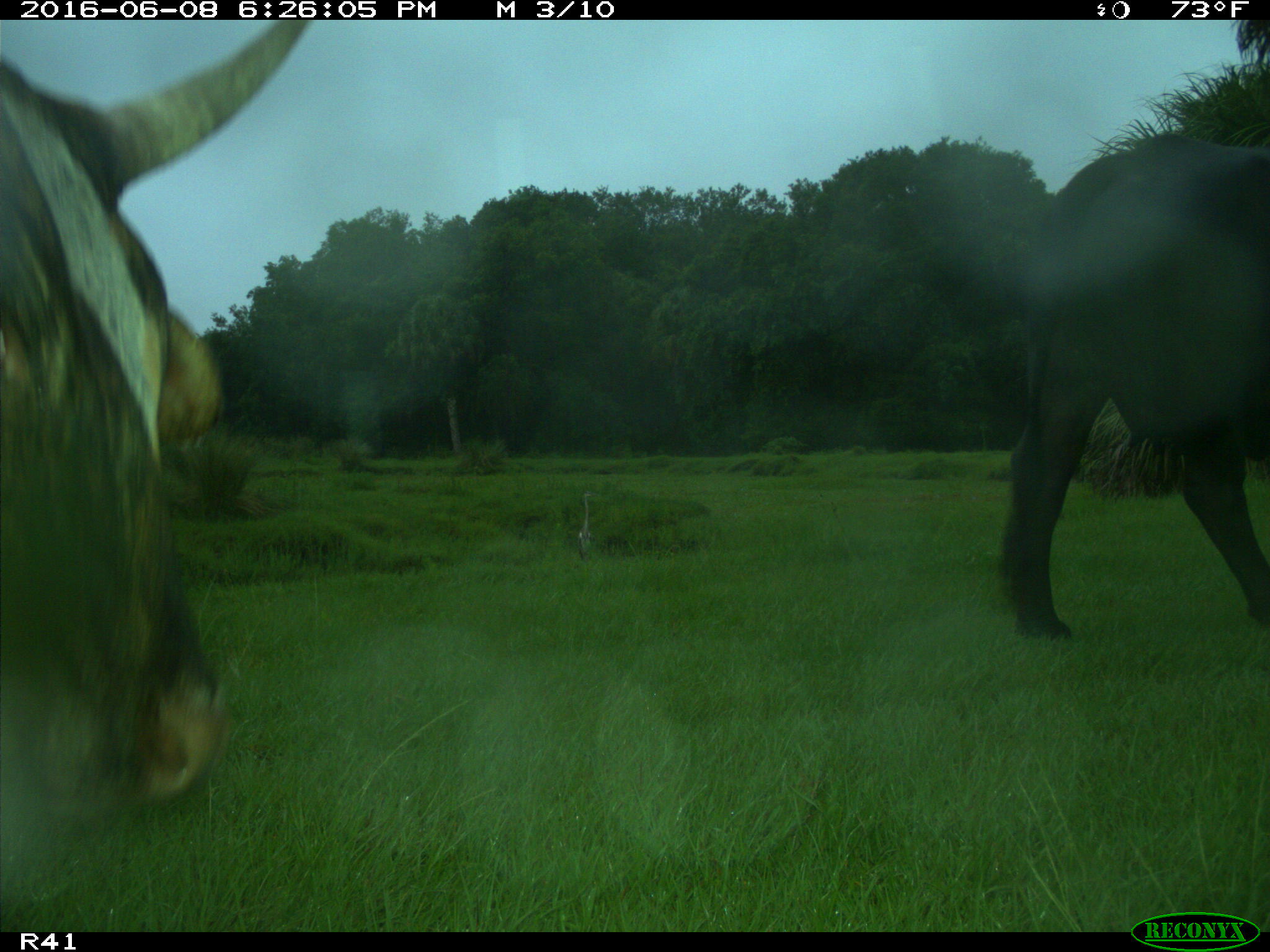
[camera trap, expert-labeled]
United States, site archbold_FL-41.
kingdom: Animalia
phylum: Chordata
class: Mammalia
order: Artiodactyla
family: Bovidae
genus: Bos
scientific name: Bos taurus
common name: domestic cow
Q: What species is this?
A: Bos taurus (domestic cow).